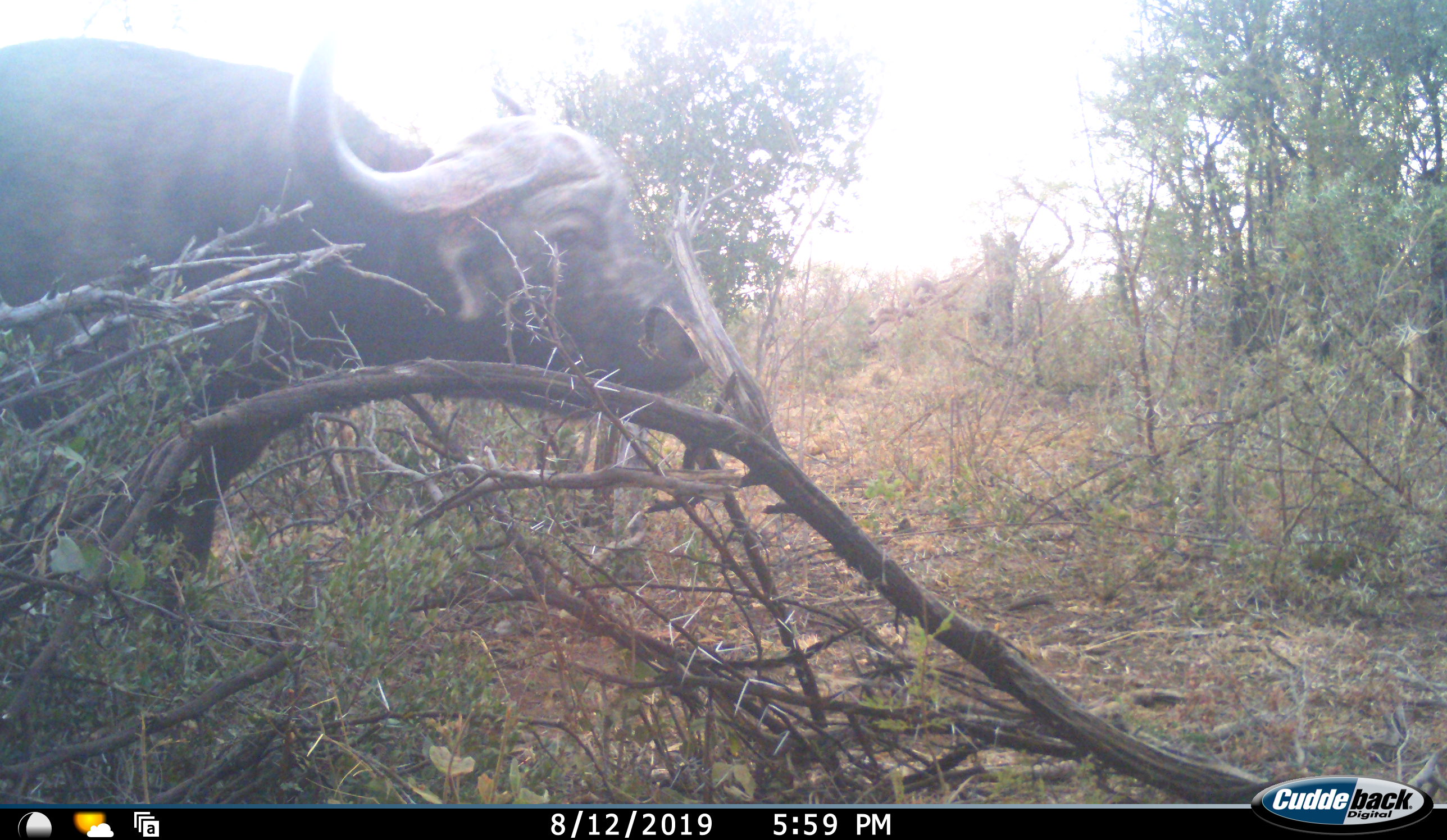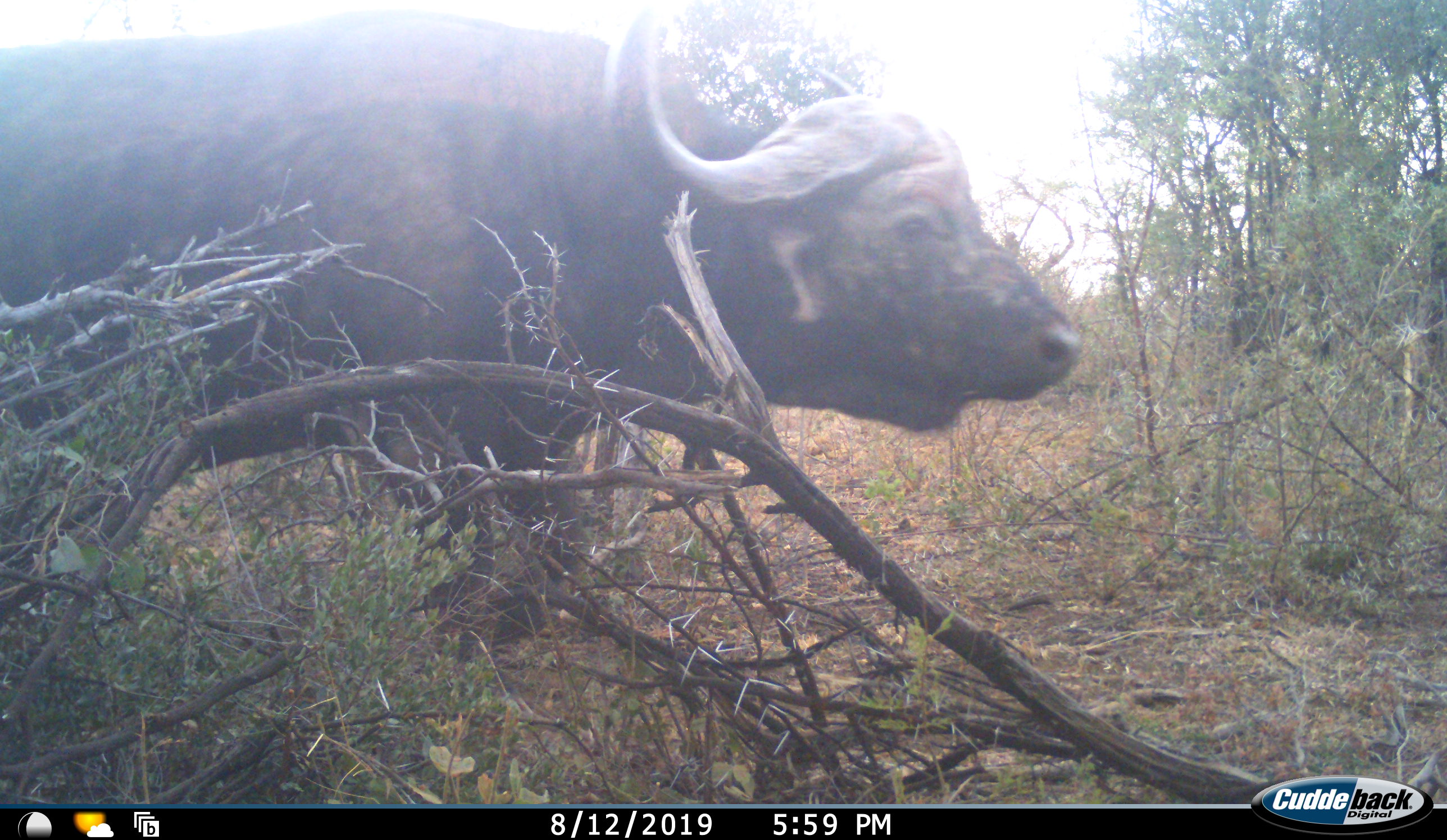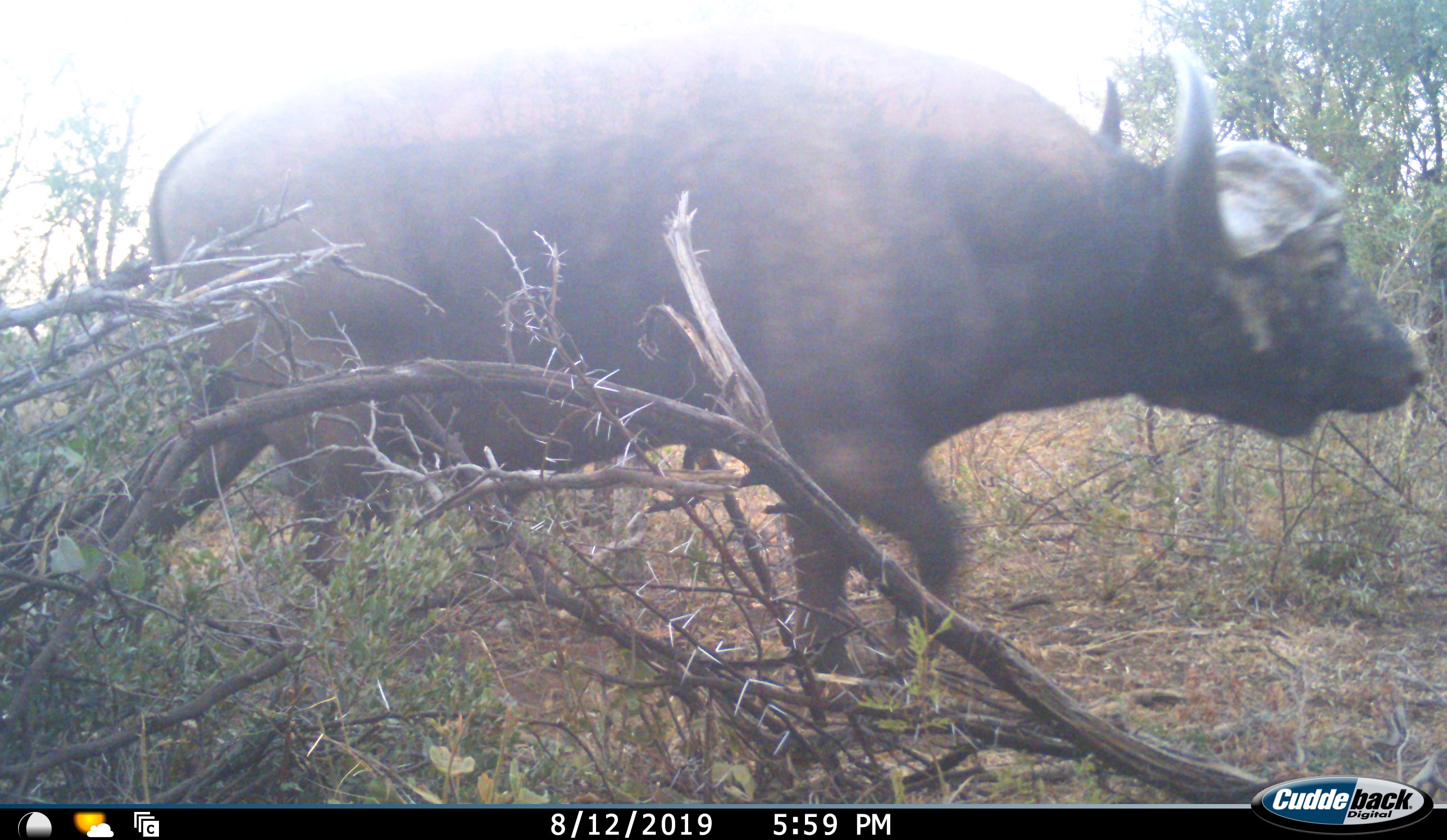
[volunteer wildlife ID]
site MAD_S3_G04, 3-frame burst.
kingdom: Animalia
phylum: Chordata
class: Mammalia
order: Artiodactyla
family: Bovidae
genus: Syncerus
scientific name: Syncerus caffer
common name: african buffalo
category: buffalo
Buffalo (african buffalo) (Syncerus caffer), count 1. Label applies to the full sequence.